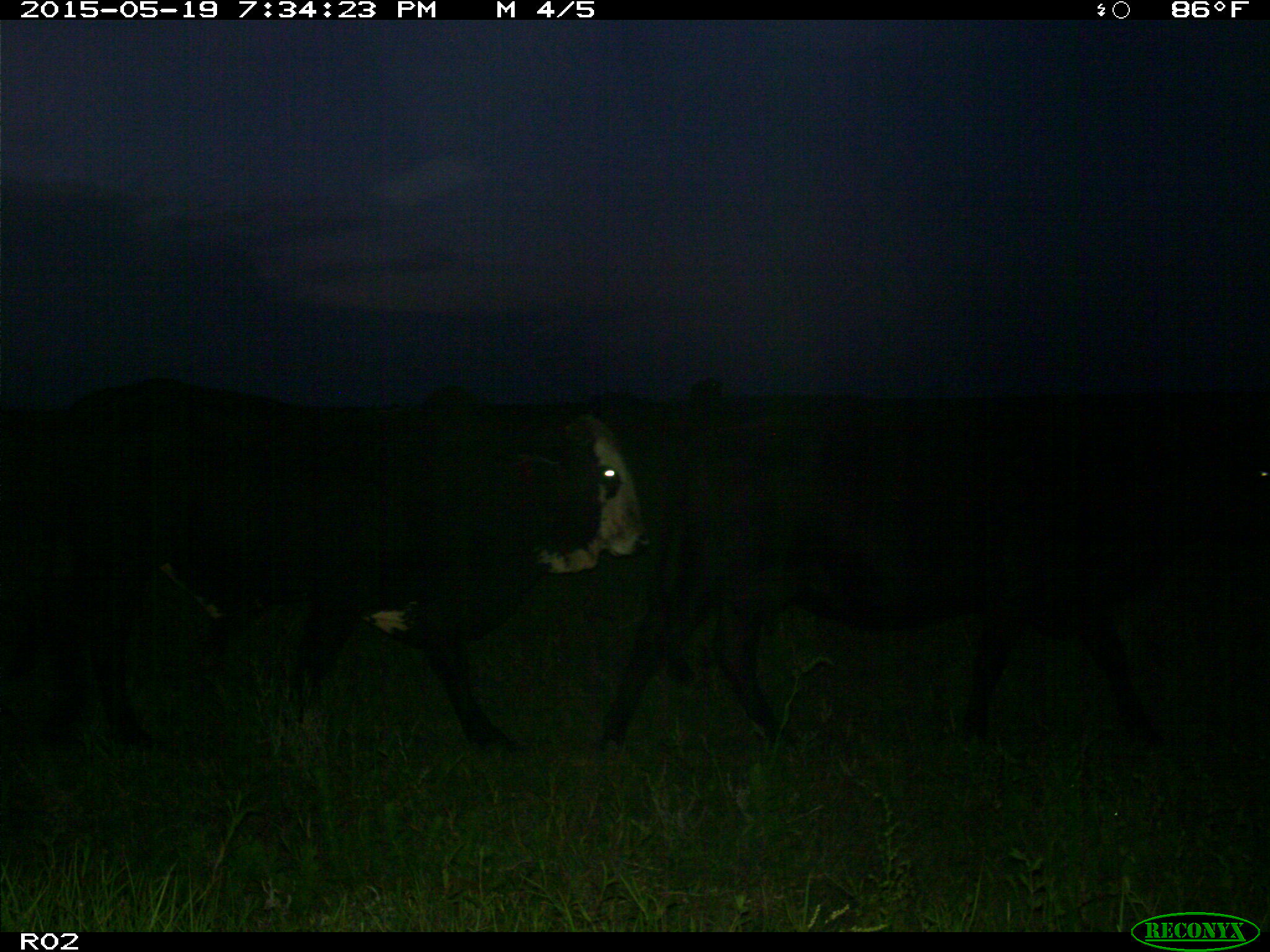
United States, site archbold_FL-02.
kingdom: Animalia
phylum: Chordata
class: Mammalia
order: Artiodactyla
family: Bovidae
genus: Bos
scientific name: Bos taurus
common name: domestic cow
Bos taurus (domestic cow).